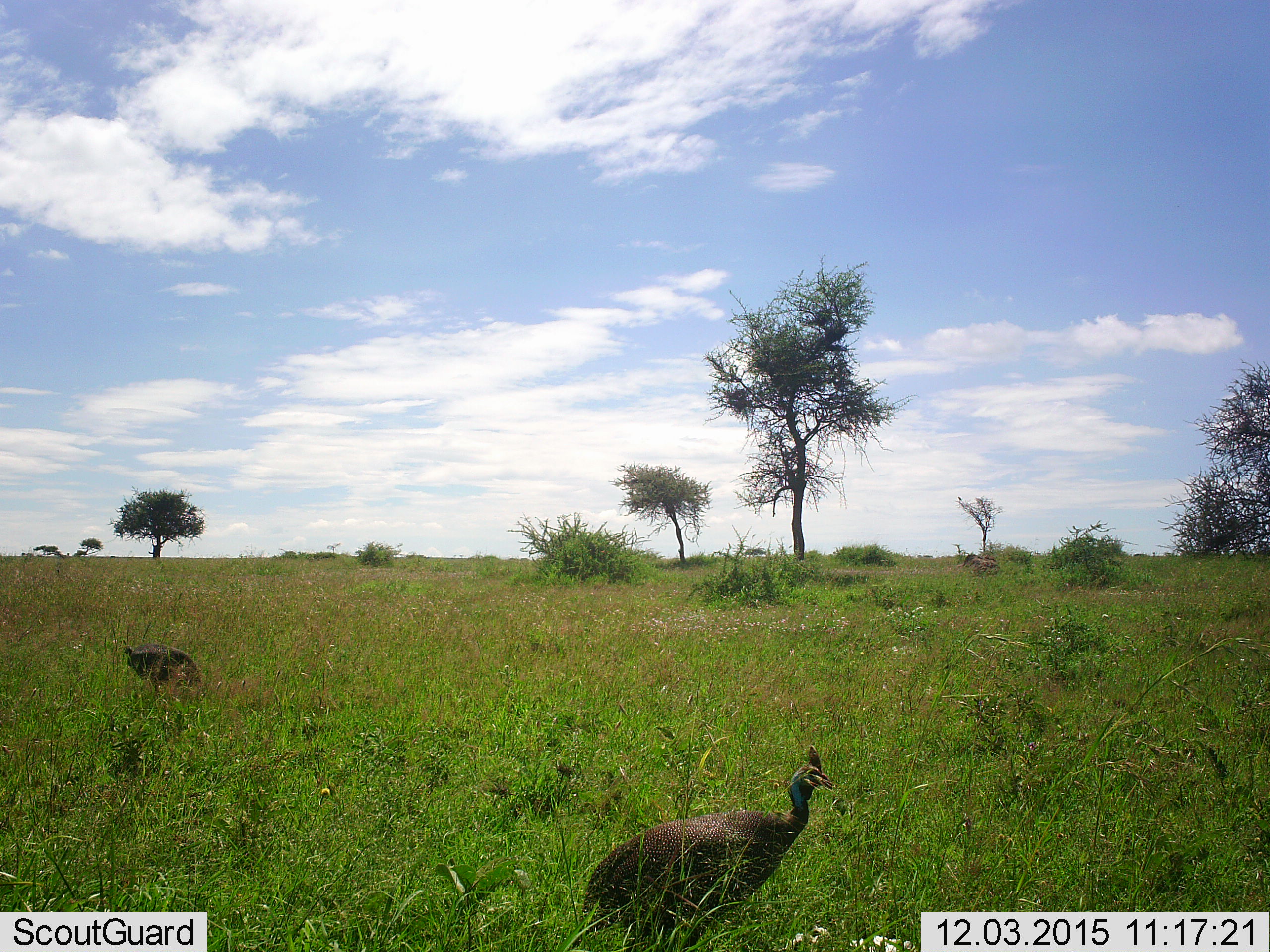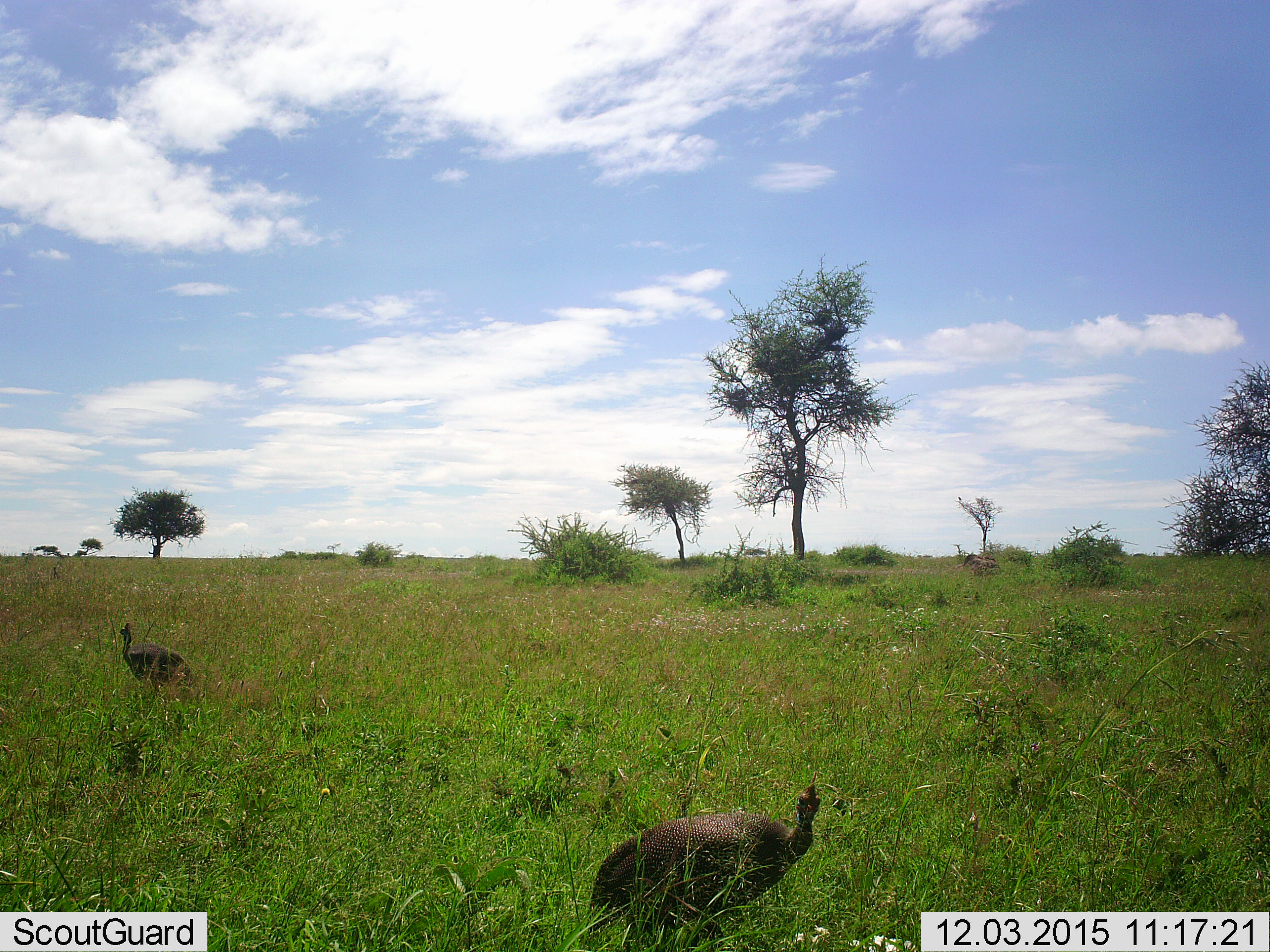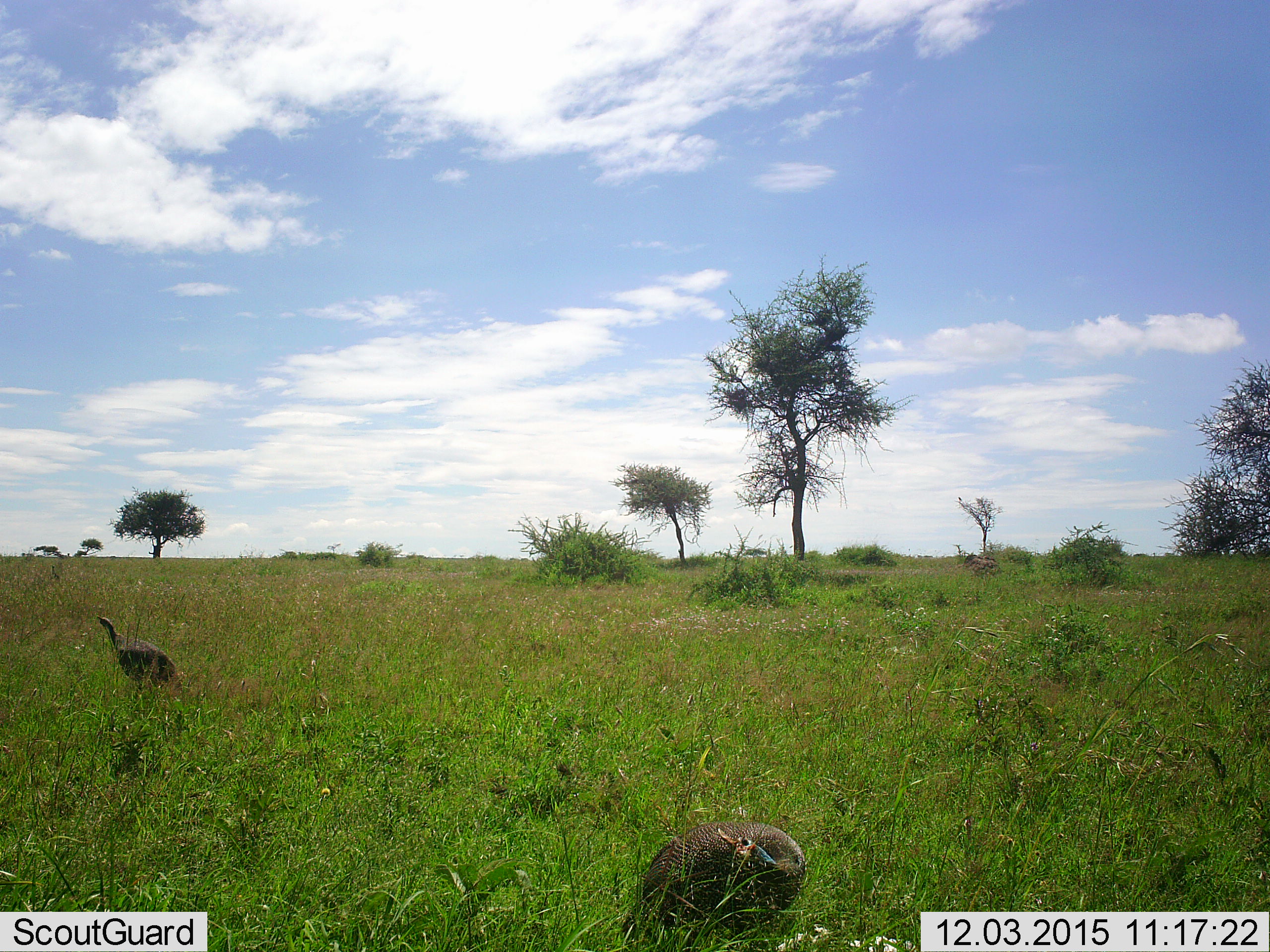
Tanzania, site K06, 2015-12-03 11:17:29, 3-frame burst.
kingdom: Animalia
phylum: Chordata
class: Aves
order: Galliformes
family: Numididae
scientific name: Numididae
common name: guinea fowl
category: guineafowl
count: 2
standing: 33%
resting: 0%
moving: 83%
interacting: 0%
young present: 0%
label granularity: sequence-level